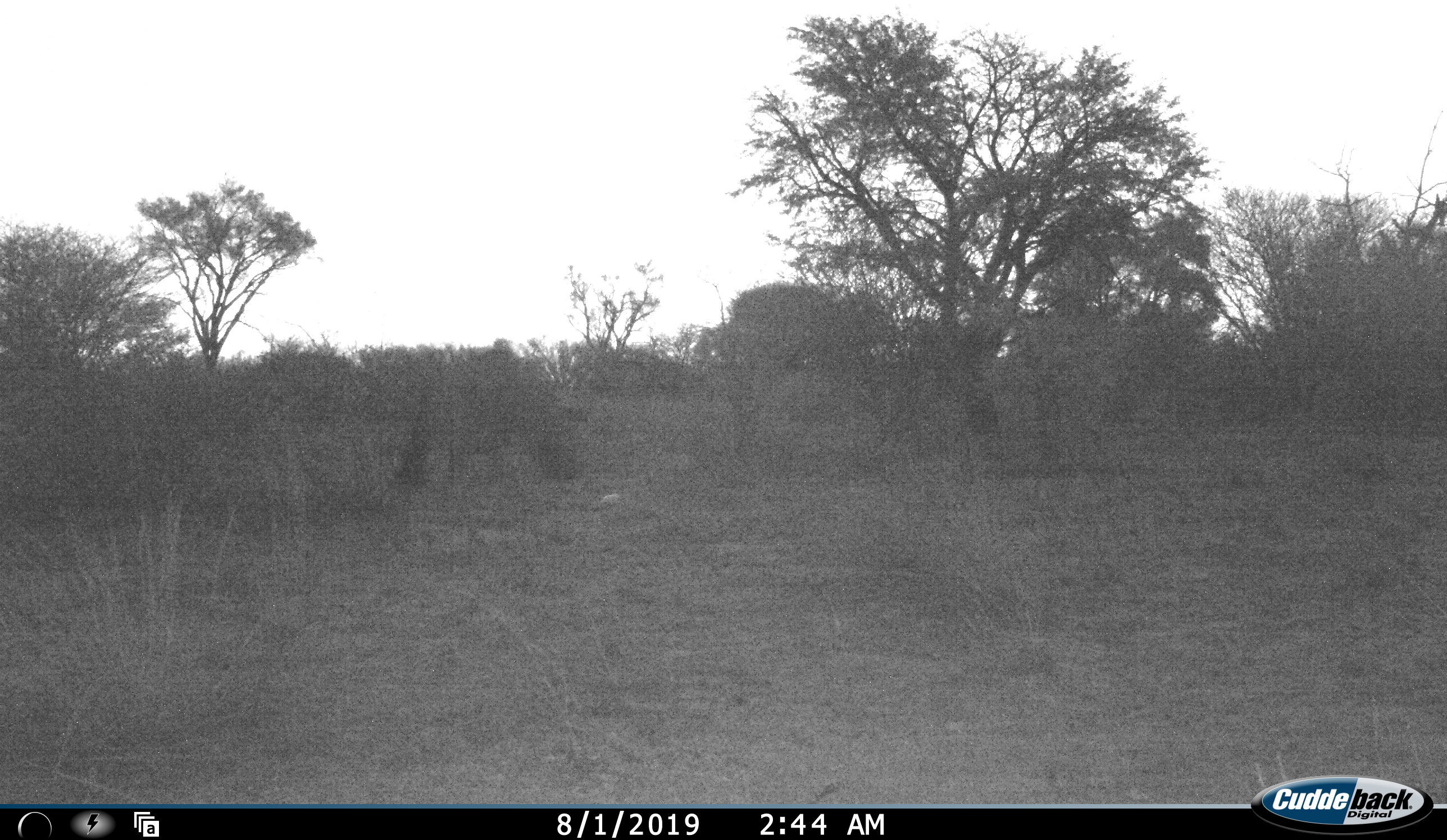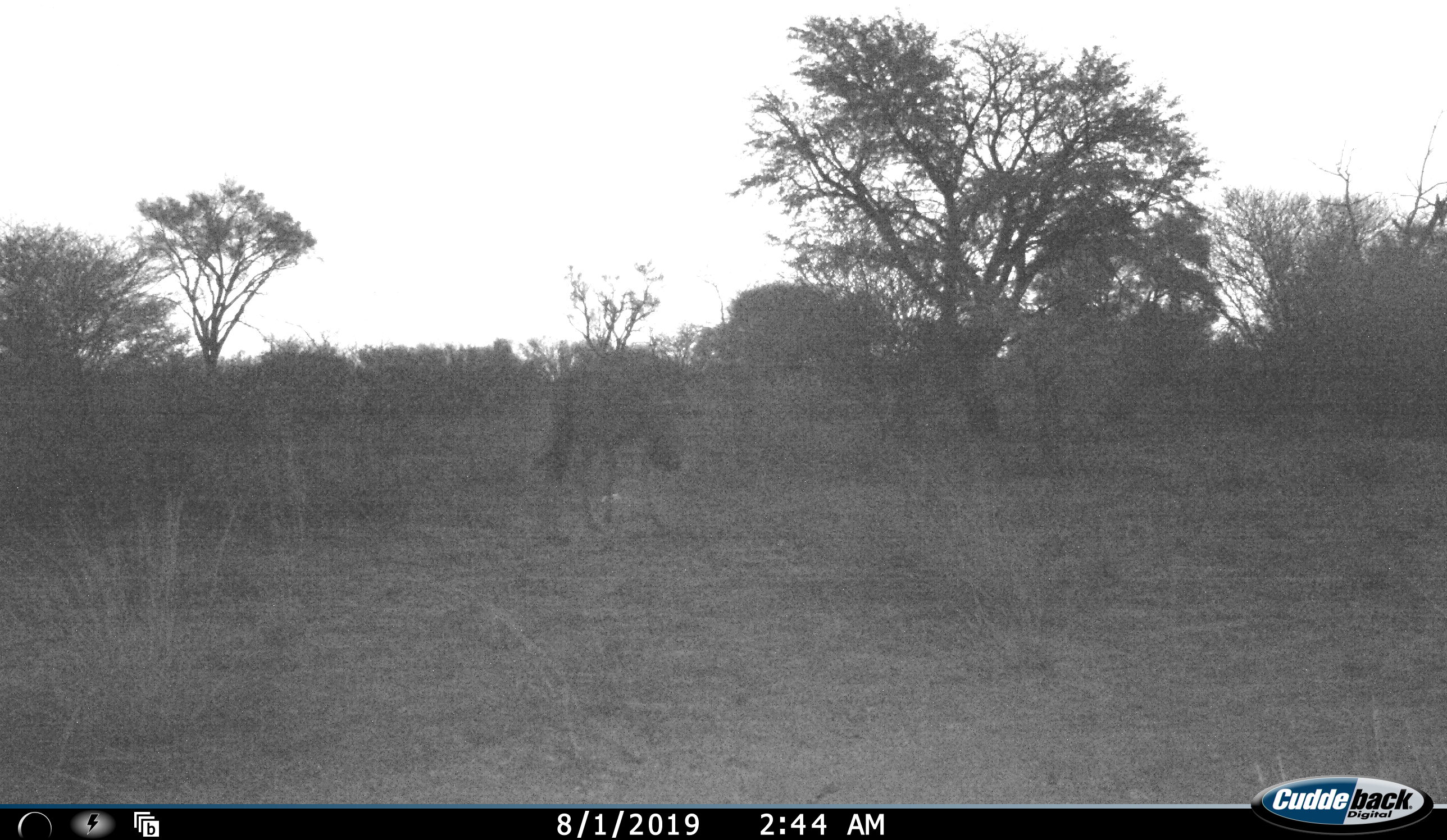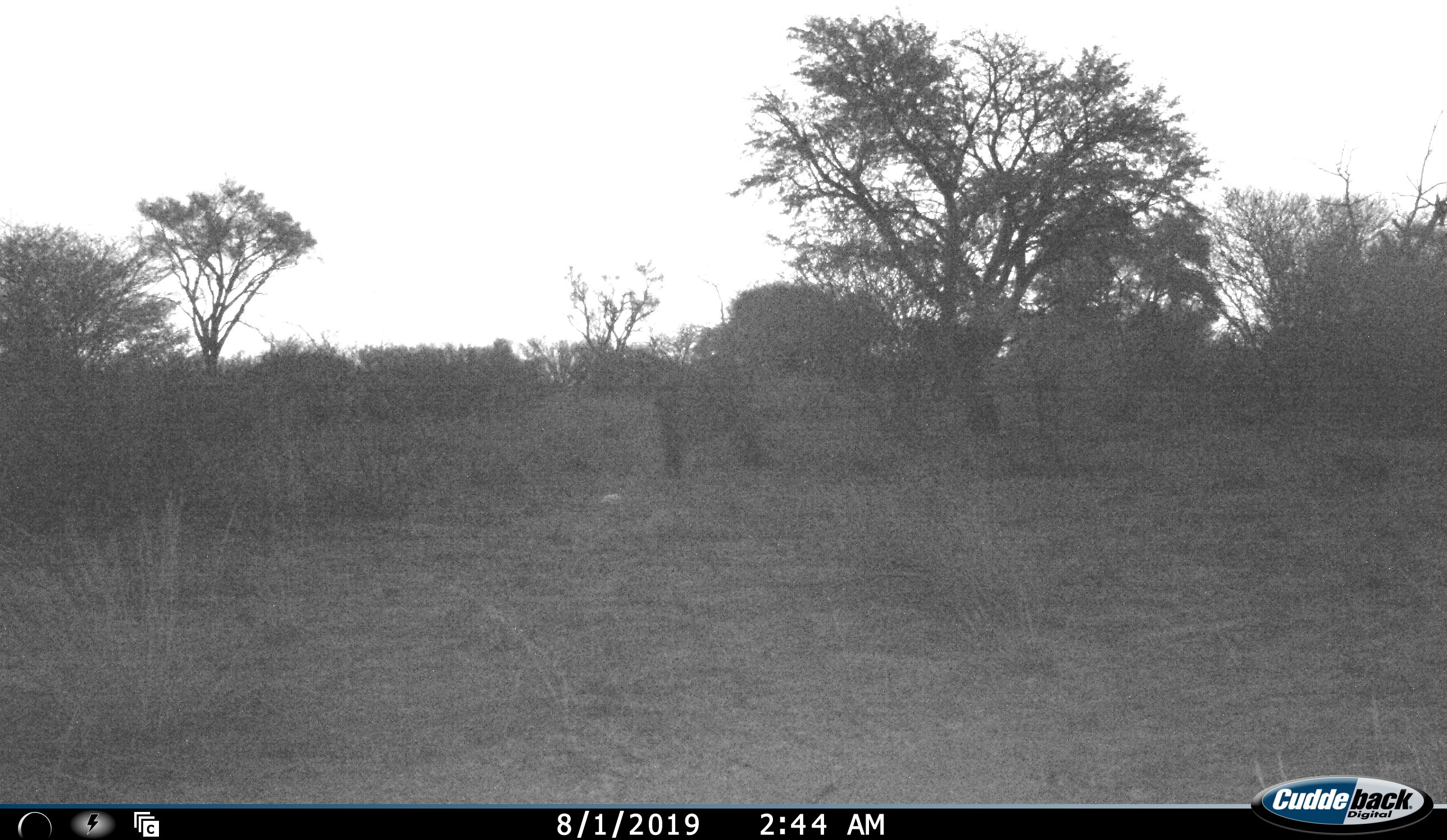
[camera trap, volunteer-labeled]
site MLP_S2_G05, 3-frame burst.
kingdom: Animalia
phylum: Chordata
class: Mammalia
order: Artiodactyla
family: Bovidae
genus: Connochaetes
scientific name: Connochaetes taurinus taurinus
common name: blue wildebeest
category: wildebeestblue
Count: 1.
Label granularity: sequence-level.